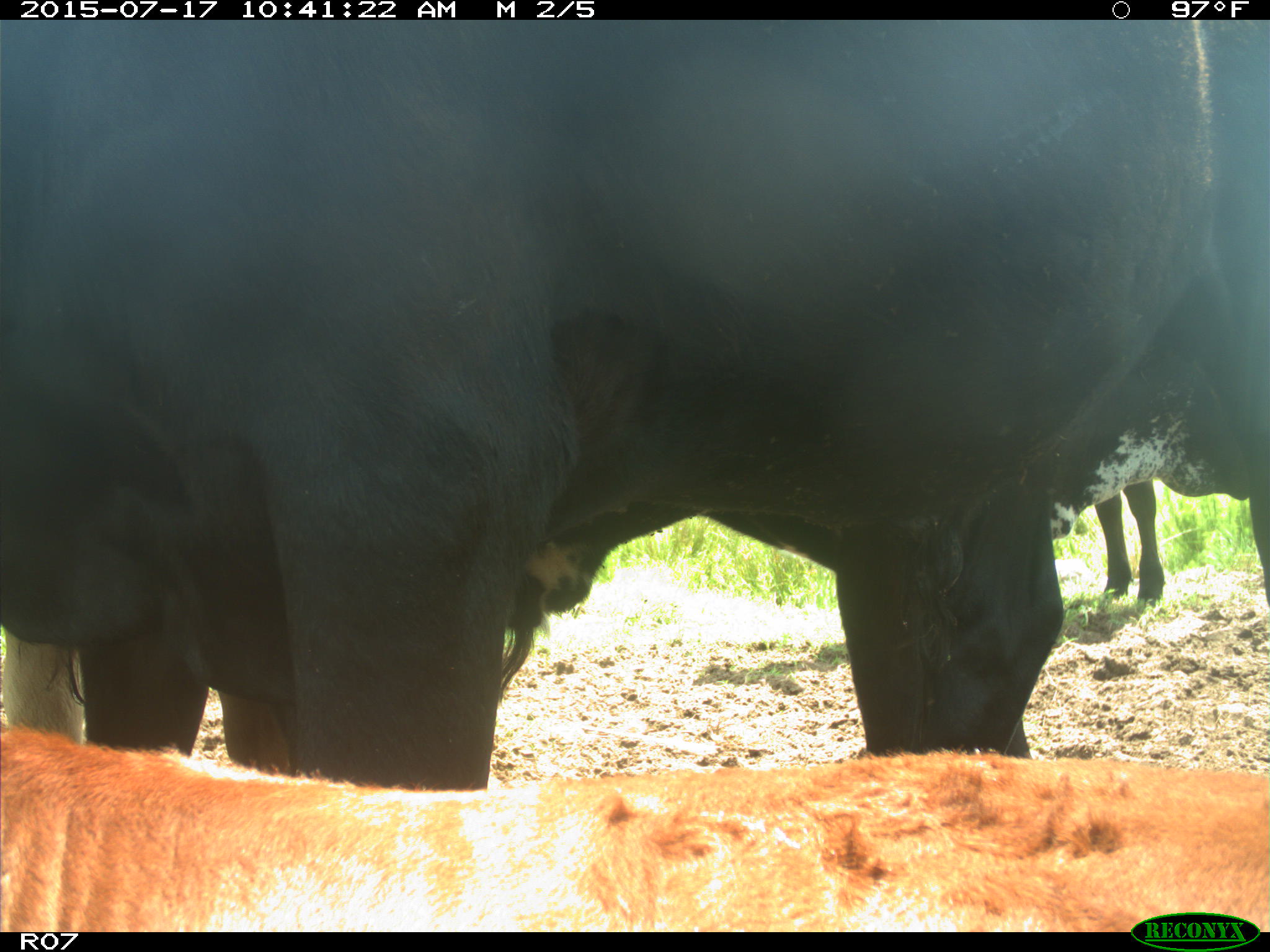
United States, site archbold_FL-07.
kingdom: Animalia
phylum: Chordata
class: Mammalia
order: Artiodactyla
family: Bovidae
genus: Bos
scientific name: Bos taurus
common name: domestic cow